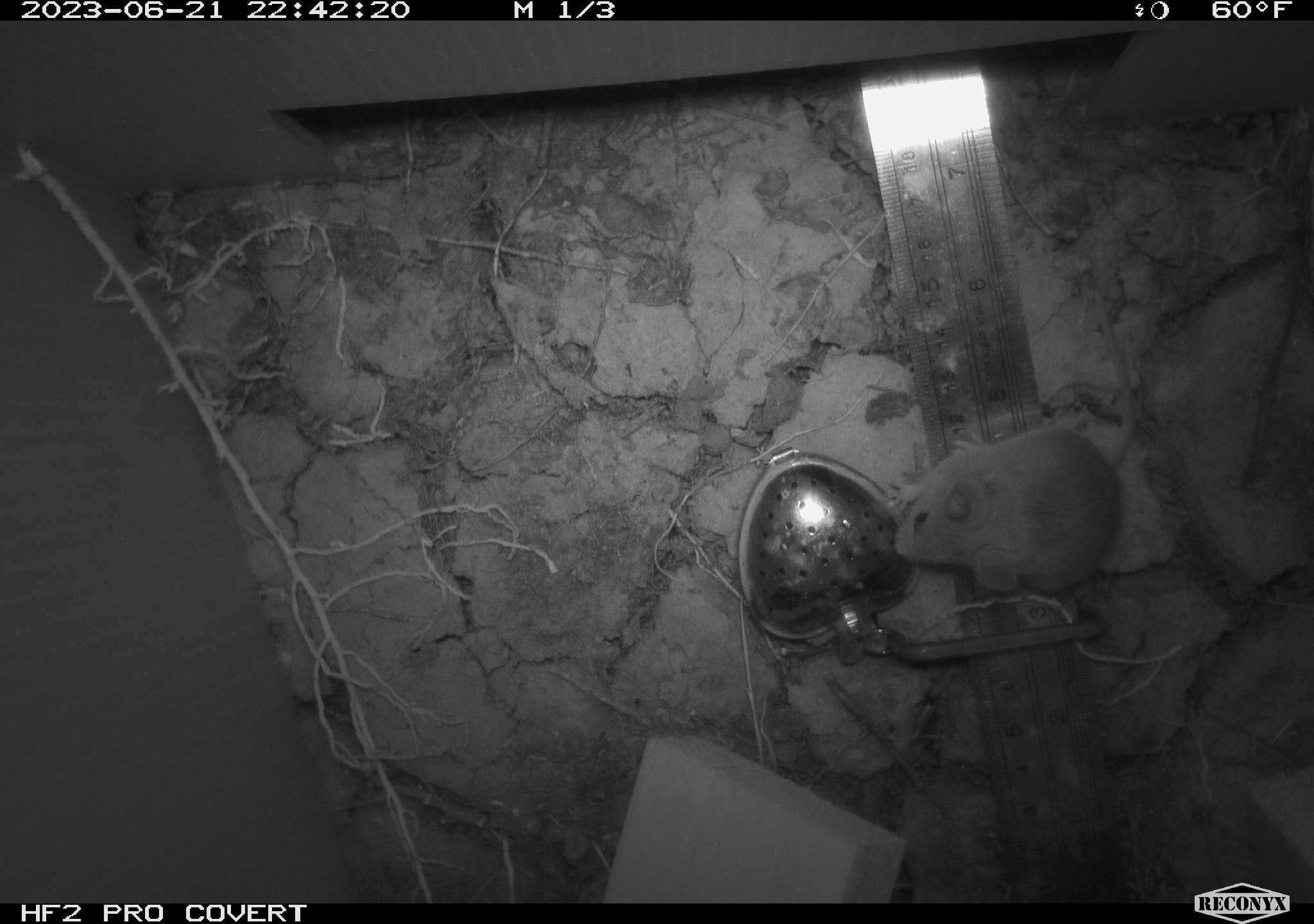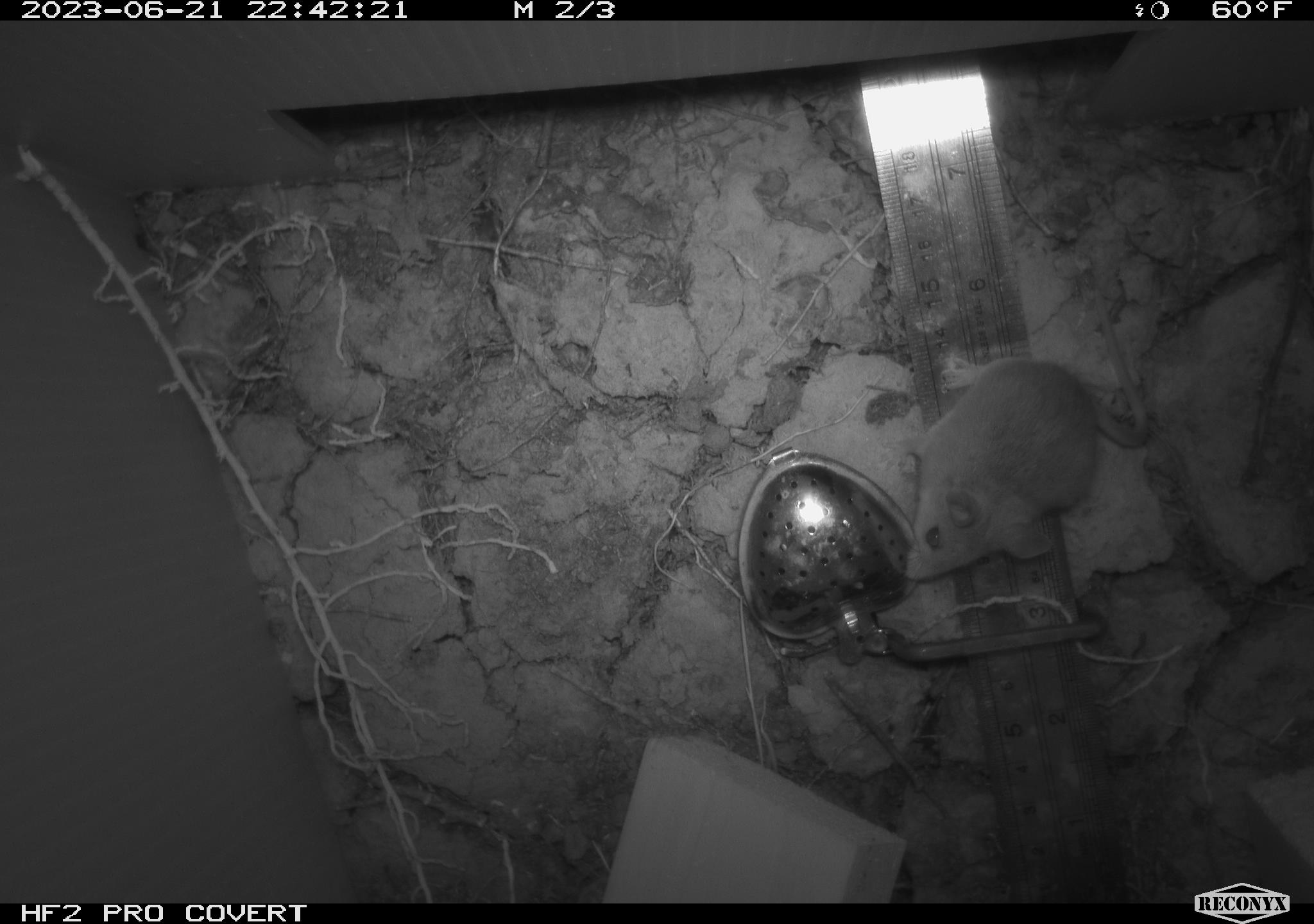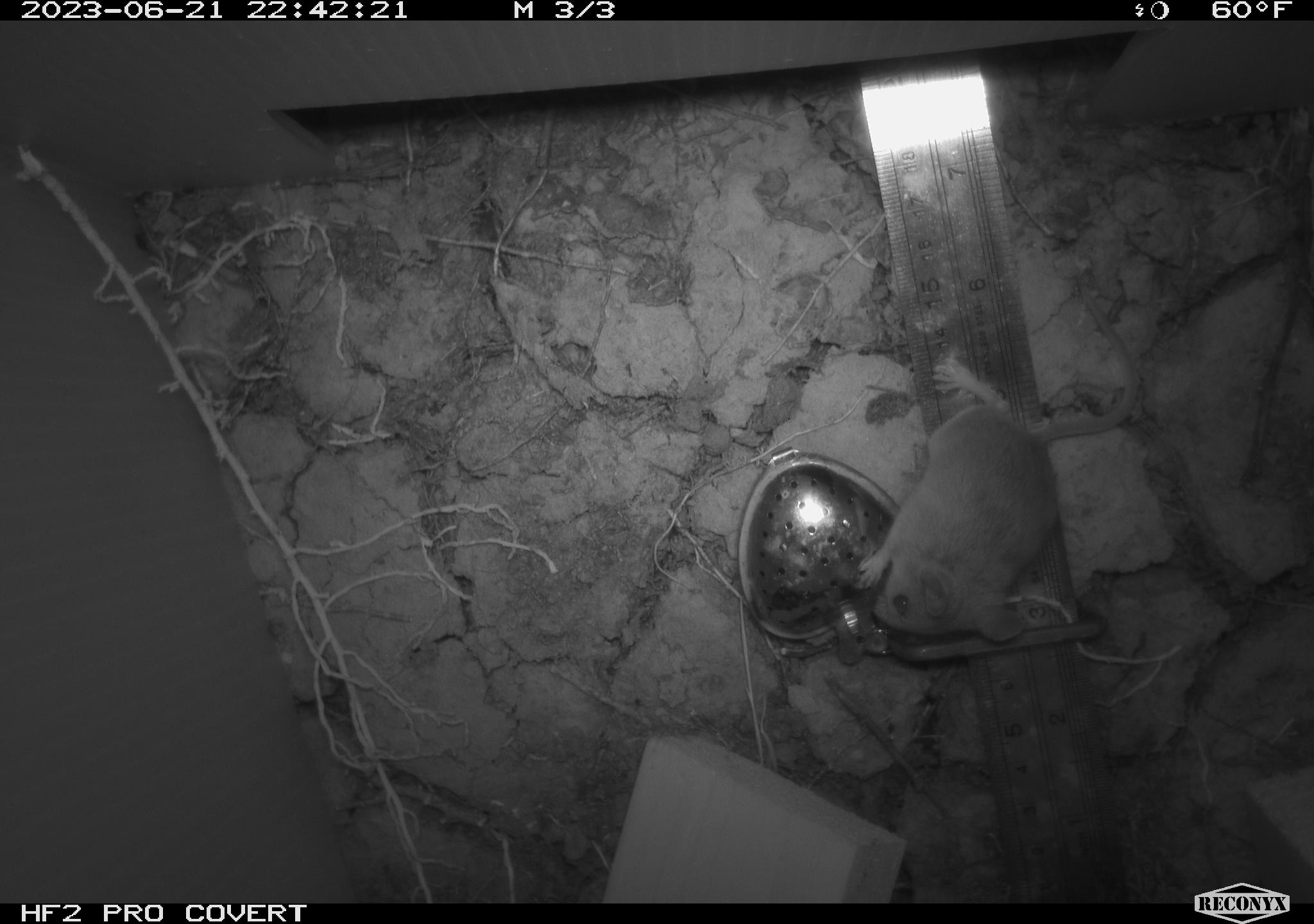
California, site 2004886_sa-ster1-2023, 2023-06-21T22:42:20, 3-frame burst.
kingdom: Animalia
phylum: Chordata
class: Mammalia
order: Rodentia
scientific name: Rodentia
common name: mouse species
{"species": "mouse species (Rodentia)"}